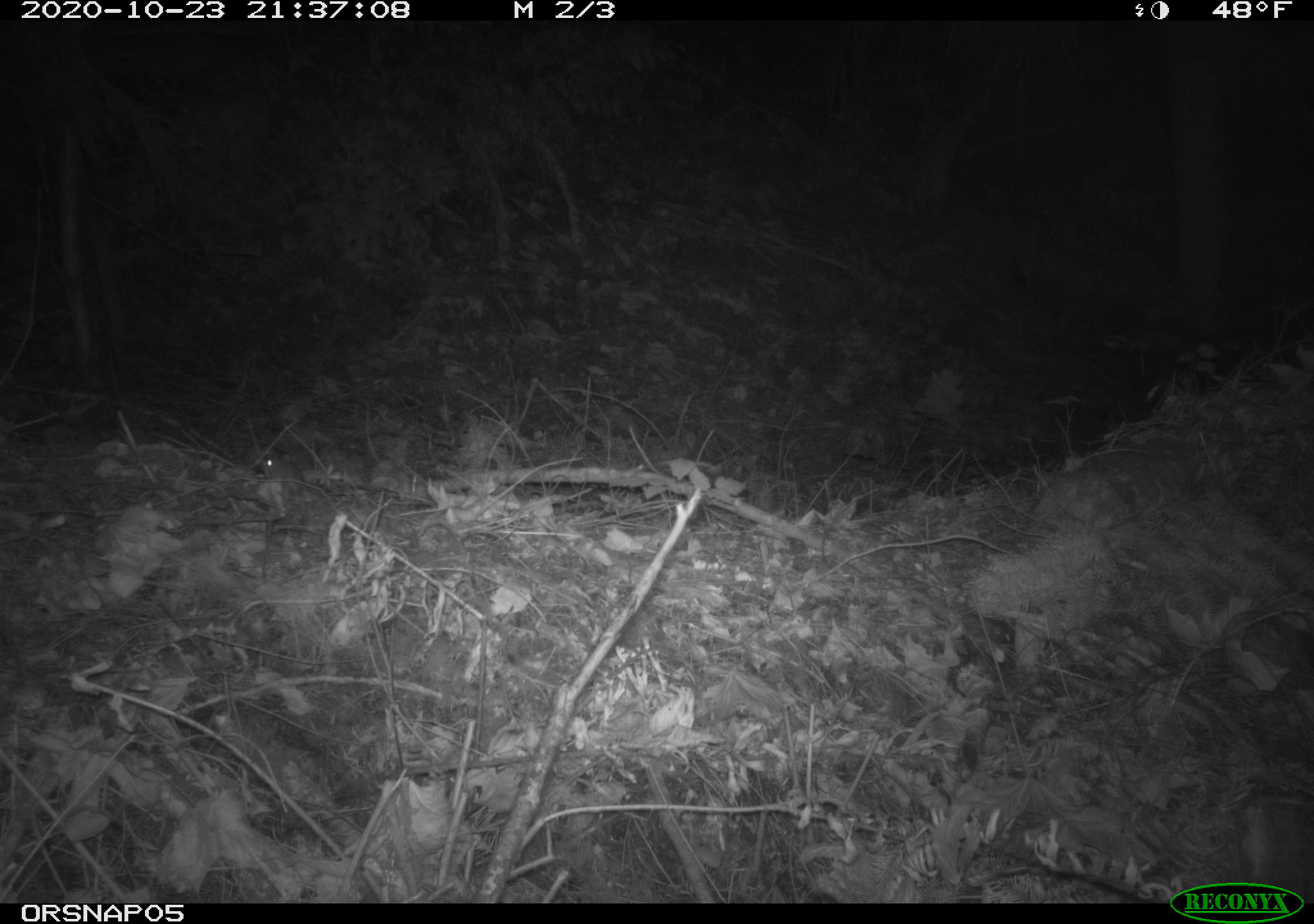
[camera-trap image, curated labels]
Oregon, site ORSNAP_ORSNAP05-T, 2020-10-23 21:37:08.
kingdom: Animalia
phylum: Chordata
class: Mammalia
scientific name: Mammalia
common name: small mammal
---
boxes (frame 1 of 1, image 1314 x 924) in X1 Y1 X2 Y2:
small mammal: 242 439 335 506